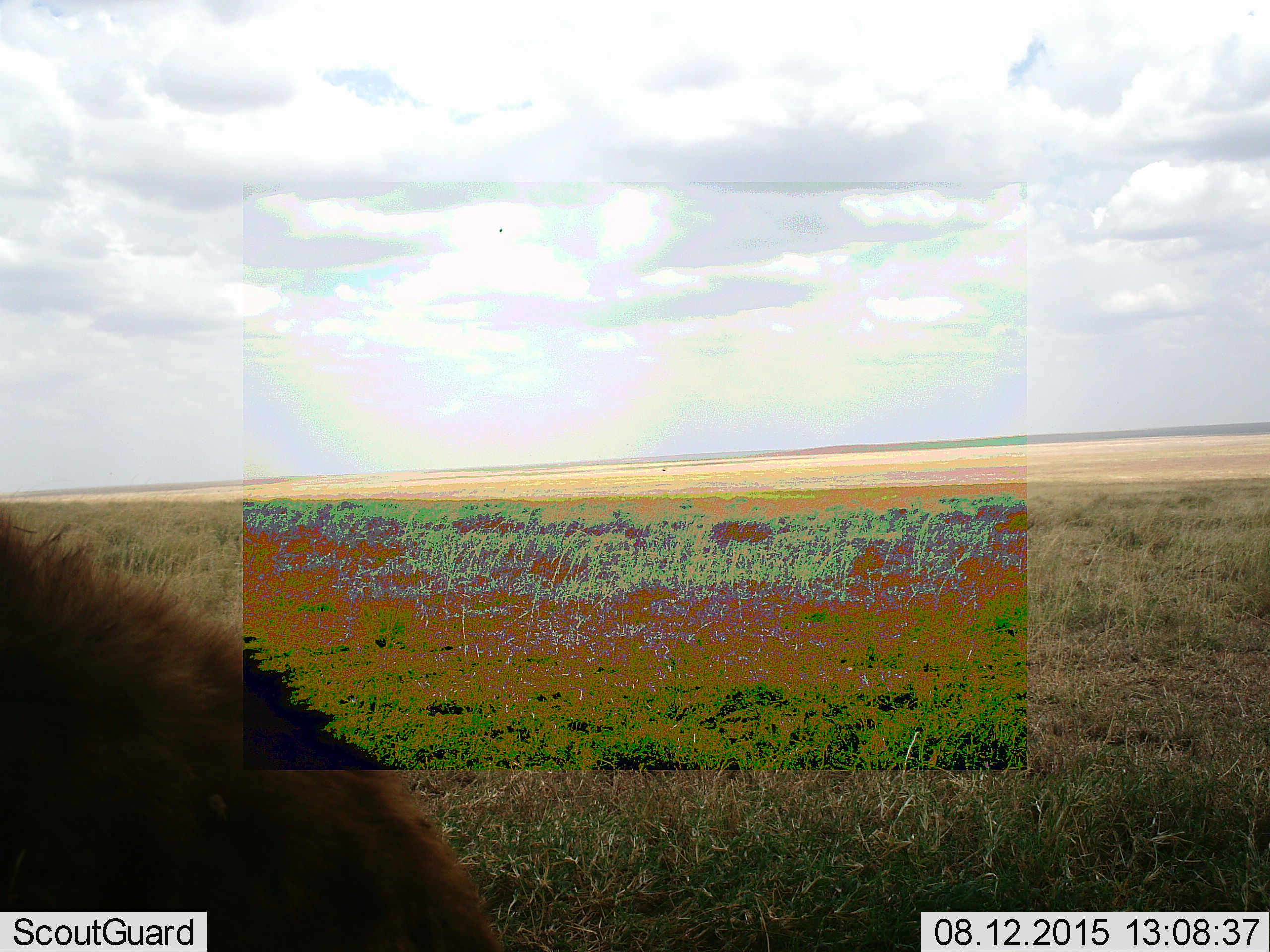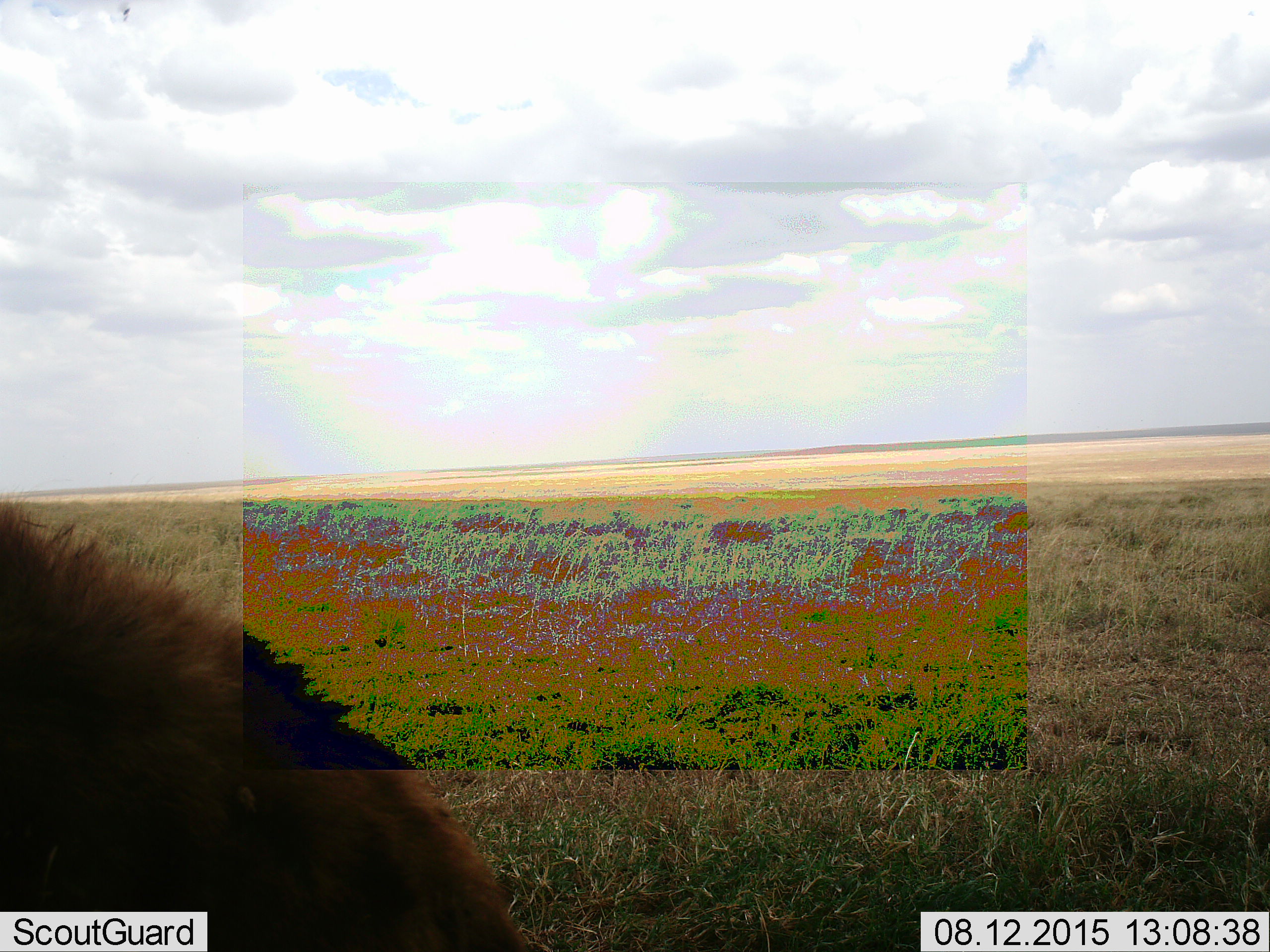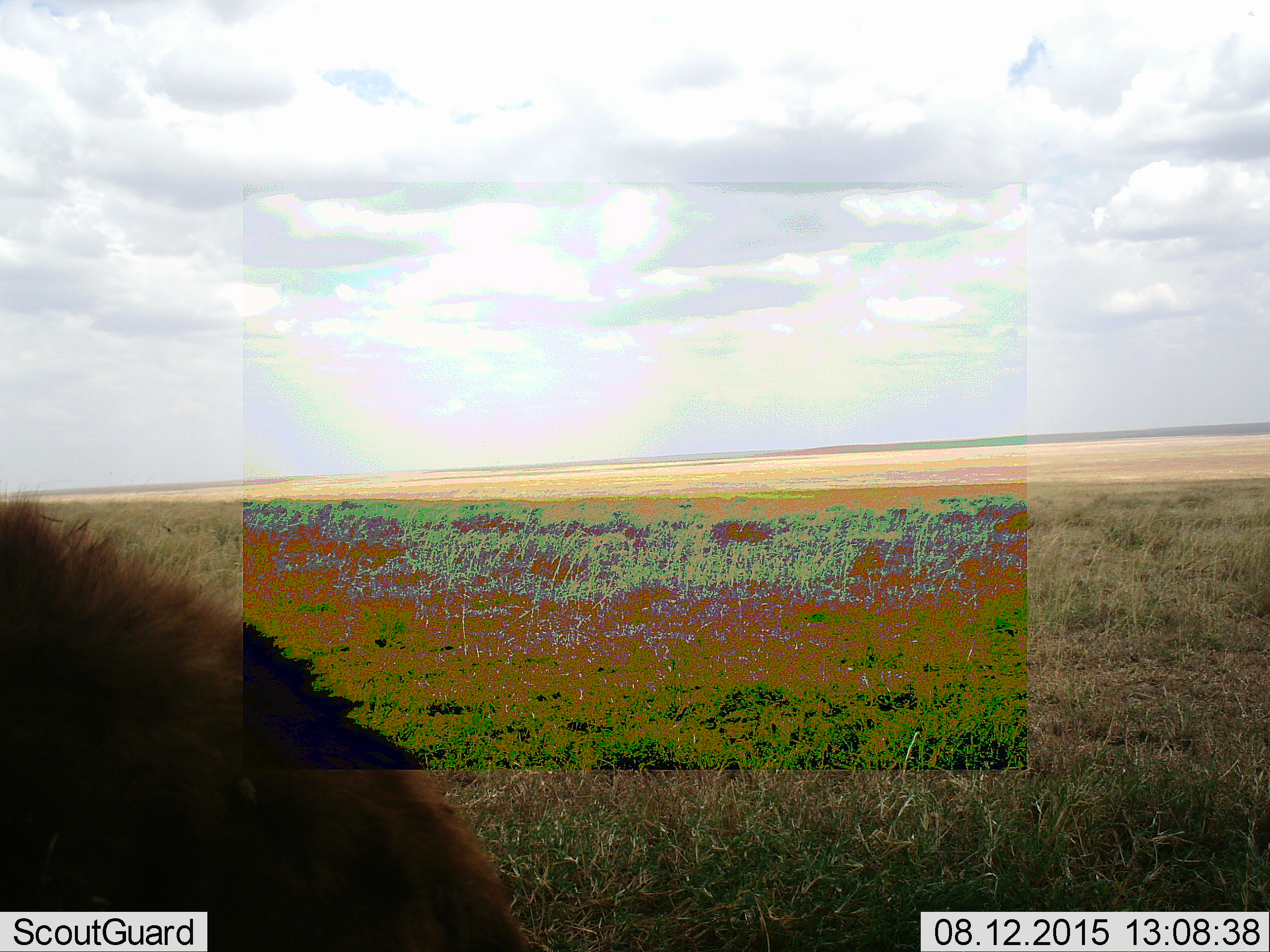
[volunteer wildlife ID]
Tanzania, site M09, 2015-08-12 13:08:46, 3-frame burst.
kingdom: Animalia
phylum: Chordata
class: Mammalia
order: Carnivora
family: Hyaenidae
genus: Crocuta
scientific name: Crocuta crocuta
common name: spotted hyena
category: hyenaspotted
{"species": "hyenaspotted (spotted hyena) (Crocuta crocuta)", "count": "1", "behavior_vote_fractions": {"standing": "20%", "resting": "80%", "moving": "0%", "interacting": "0%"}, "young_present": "0%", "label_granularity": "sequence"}